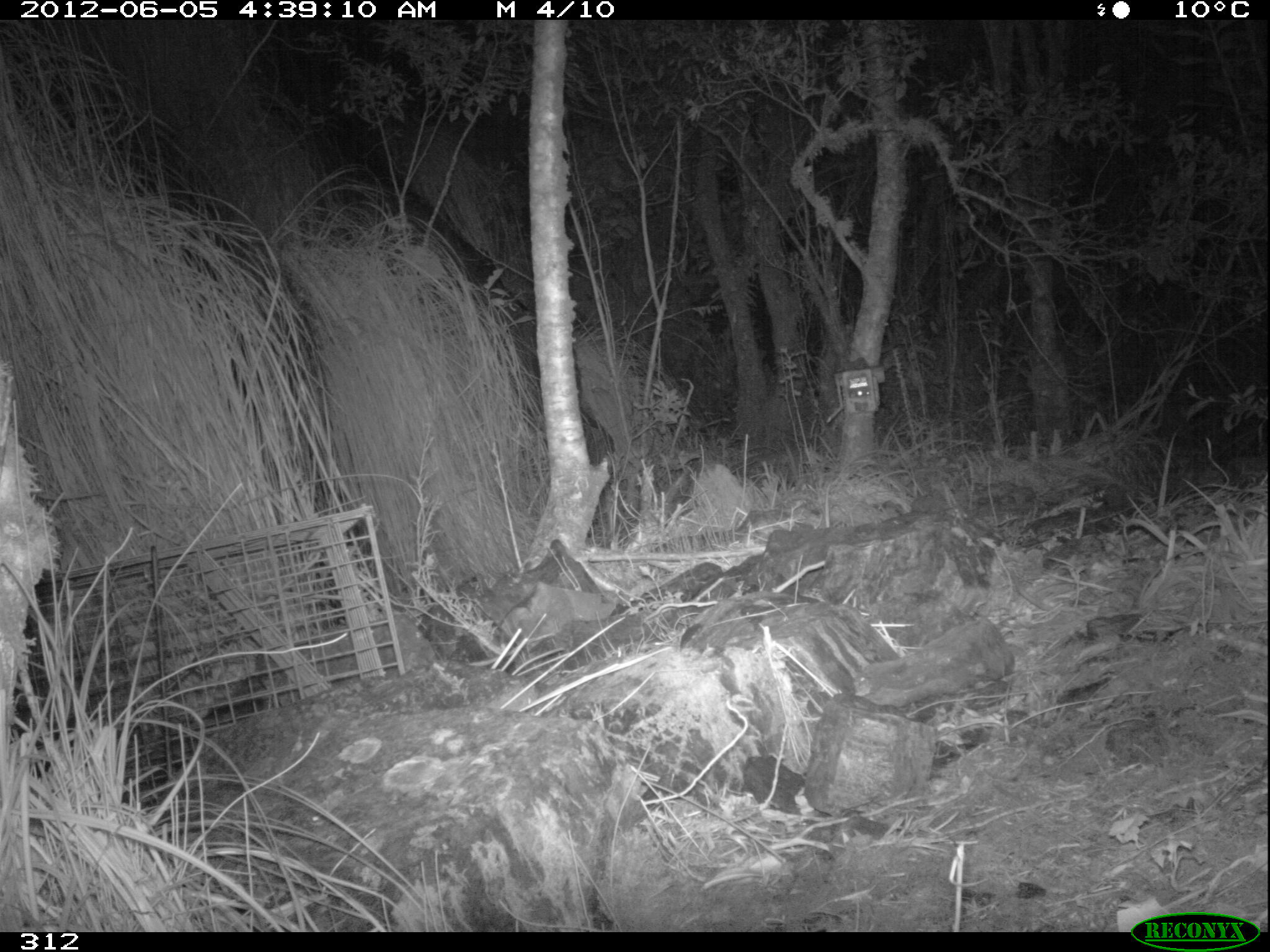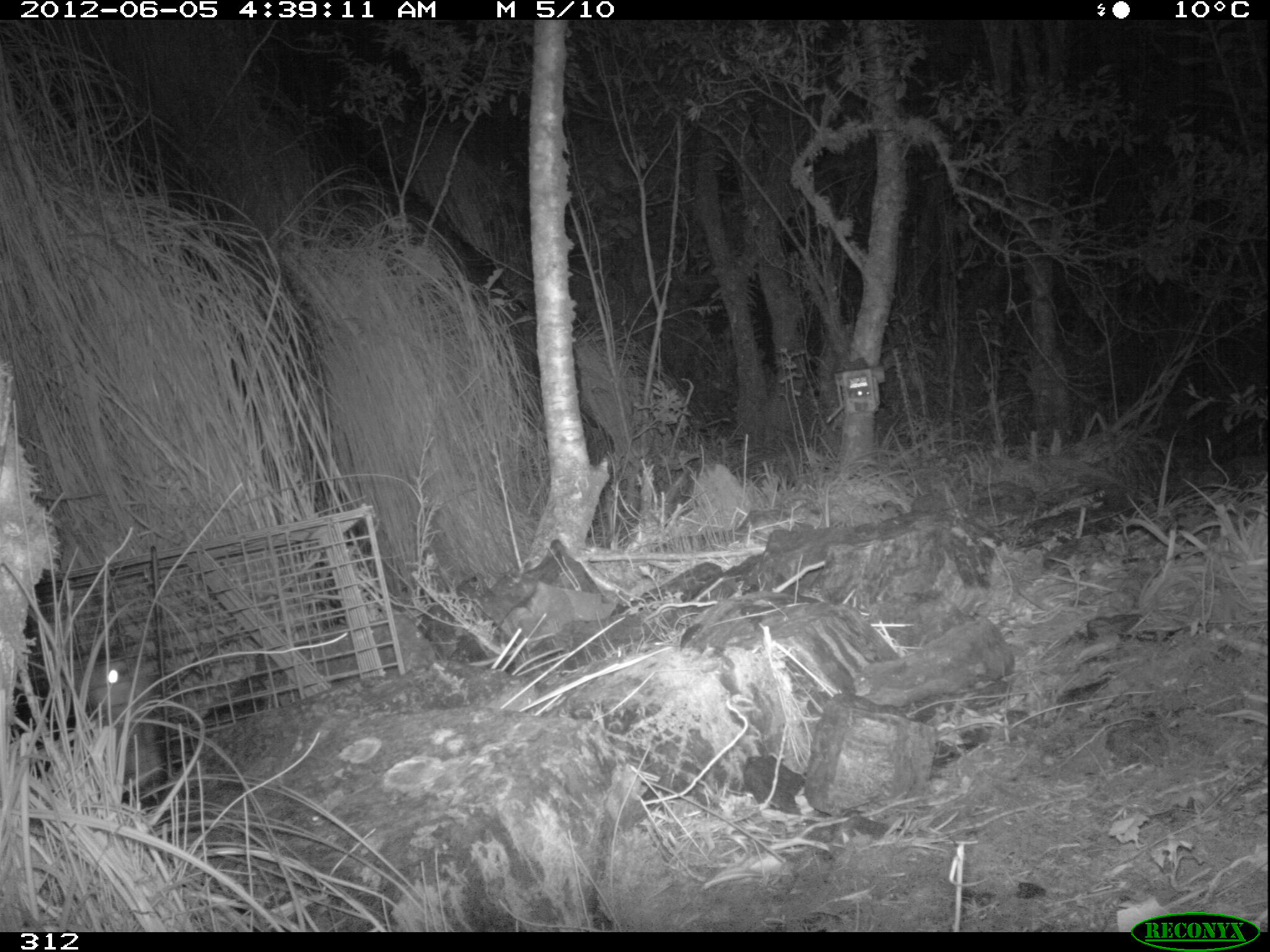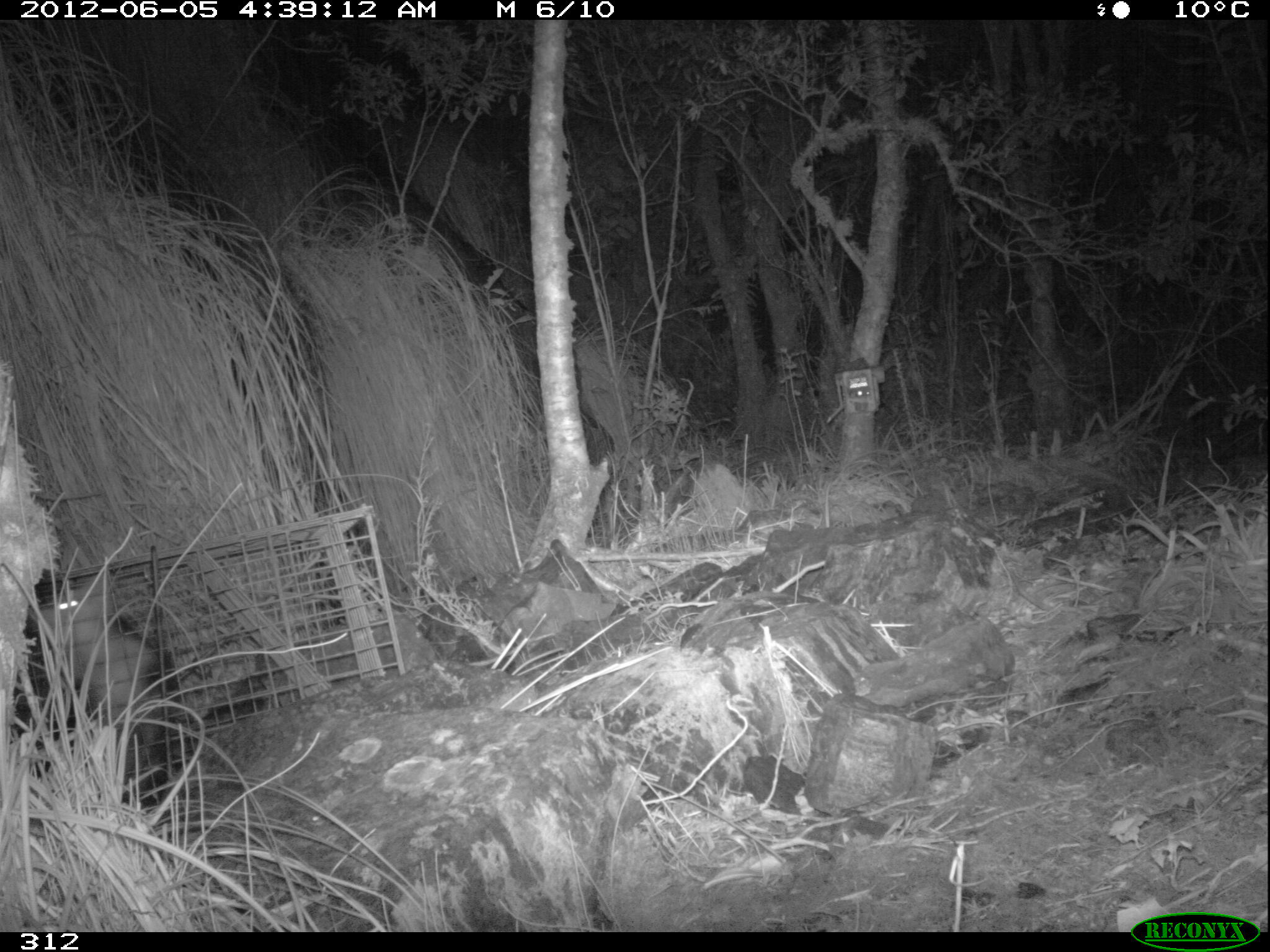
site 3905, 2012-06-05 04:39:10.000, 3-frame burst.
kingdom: Animalia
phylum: Chordata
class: Mammalia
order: Didelphimorphia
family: Didelphidae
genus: Didelphis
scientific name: Didelphis pernigra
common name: andean white-eared opossum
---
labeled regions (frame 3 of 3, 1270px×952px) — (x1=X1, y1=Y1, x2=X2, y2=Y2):
didelphis pernigra: (x1=10, y1=564, x2=168, y2=810)